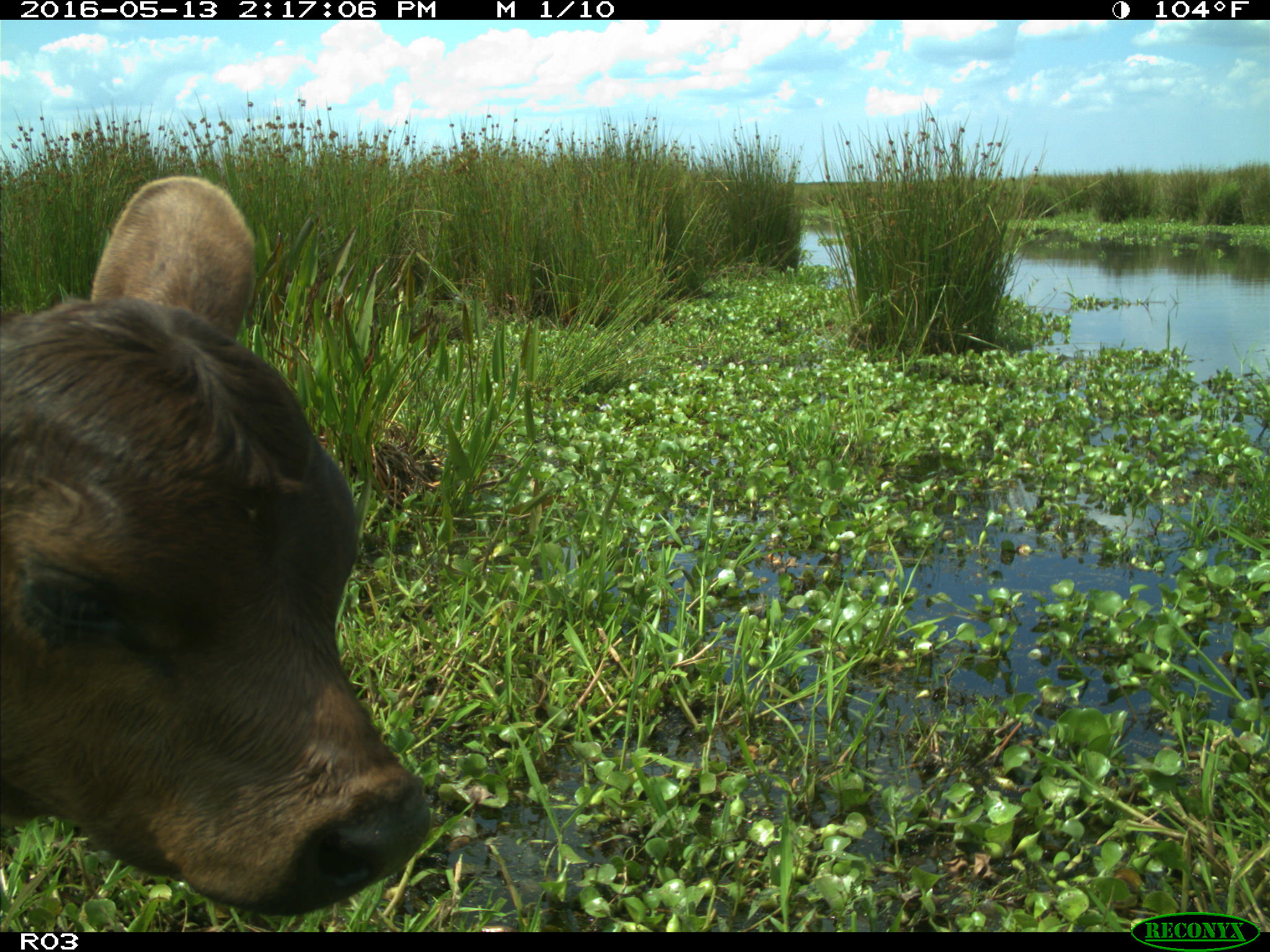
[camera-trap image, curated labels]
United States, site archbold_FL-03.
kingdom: Animalia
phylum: Chordata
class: Mammalia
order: Artiodactyla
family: Bovidae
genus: Bos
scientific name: Bos taurus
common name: domestic cow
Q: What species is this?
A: Bos taurus (domestic cow).